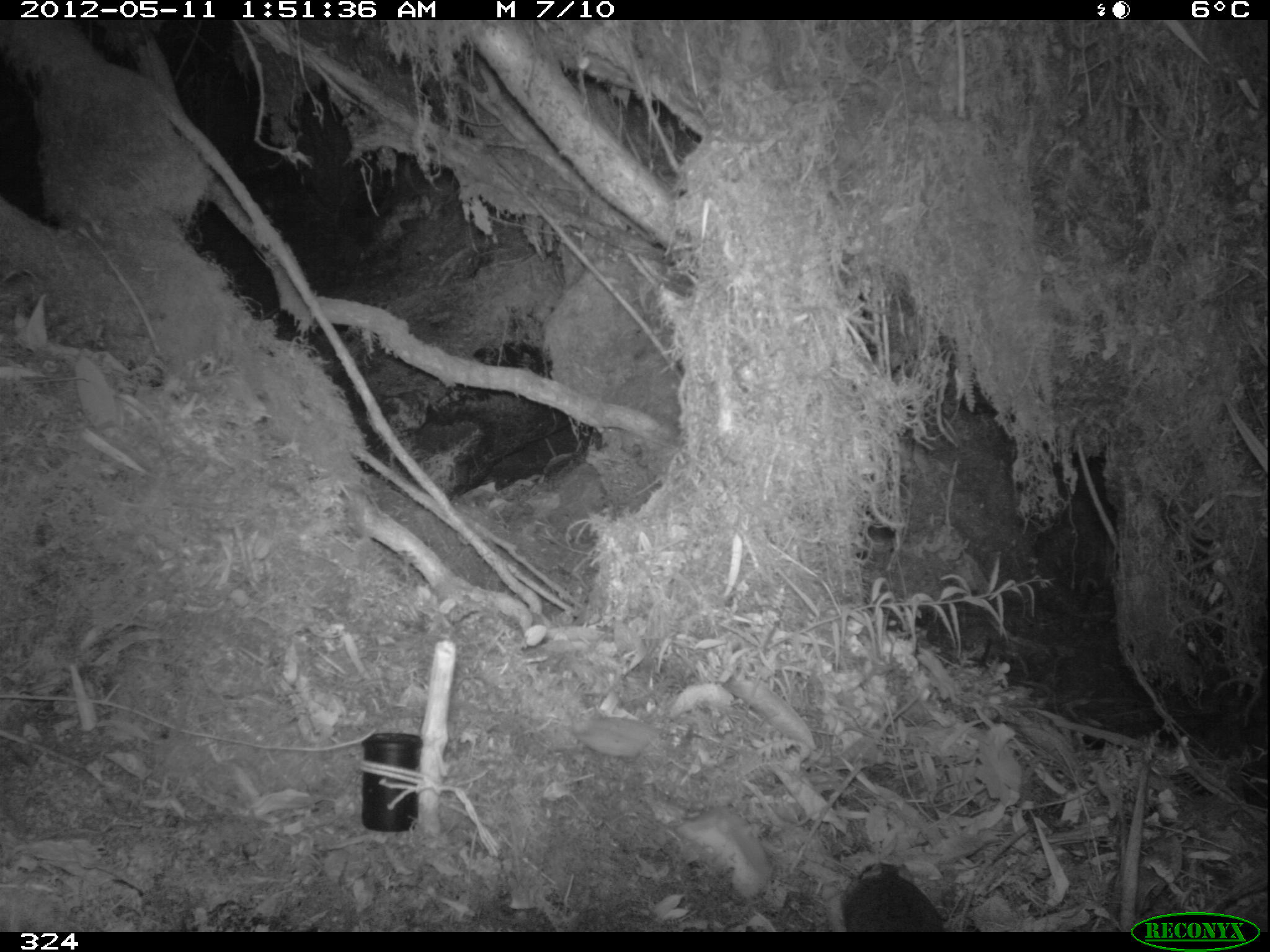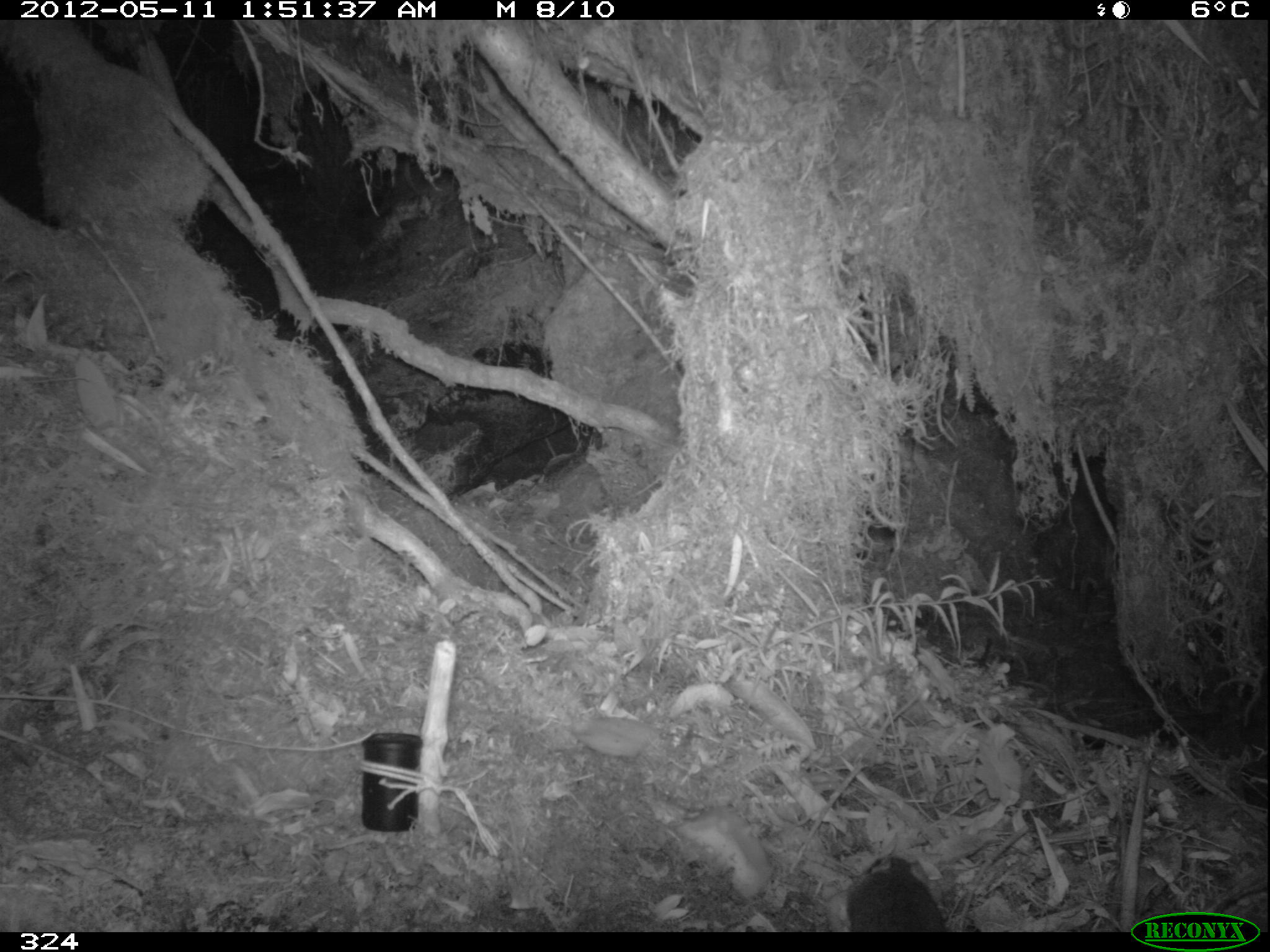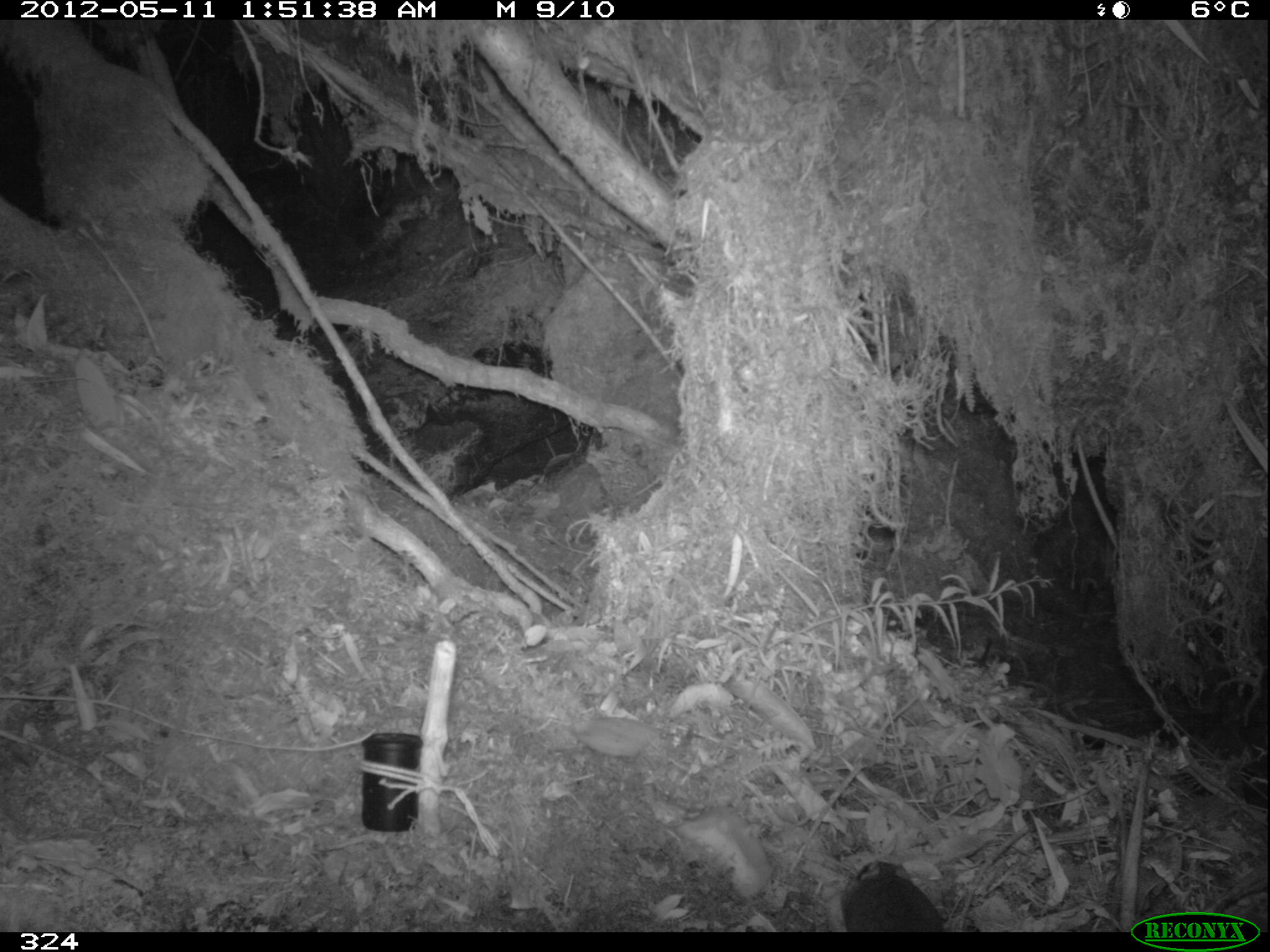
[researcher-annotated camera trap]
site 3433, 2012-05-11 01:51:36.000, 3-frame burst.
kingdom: Animalia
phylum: Chordata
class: Mammalia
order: Rodentia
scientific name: Rodentia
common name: rodents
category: unknown rodent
Unknown rodent (rodents) (Rodentia).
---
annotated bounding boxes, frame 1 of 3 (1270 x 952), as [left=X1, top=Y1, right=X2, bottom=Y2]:
unknown rodent: [left=843, top=865, right=945, bottom=932]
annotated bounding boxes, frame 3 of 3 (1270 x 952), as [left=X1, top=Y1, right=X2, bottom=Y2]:
unknown rodent: [left=841, top=859, right=943, bottom=932]